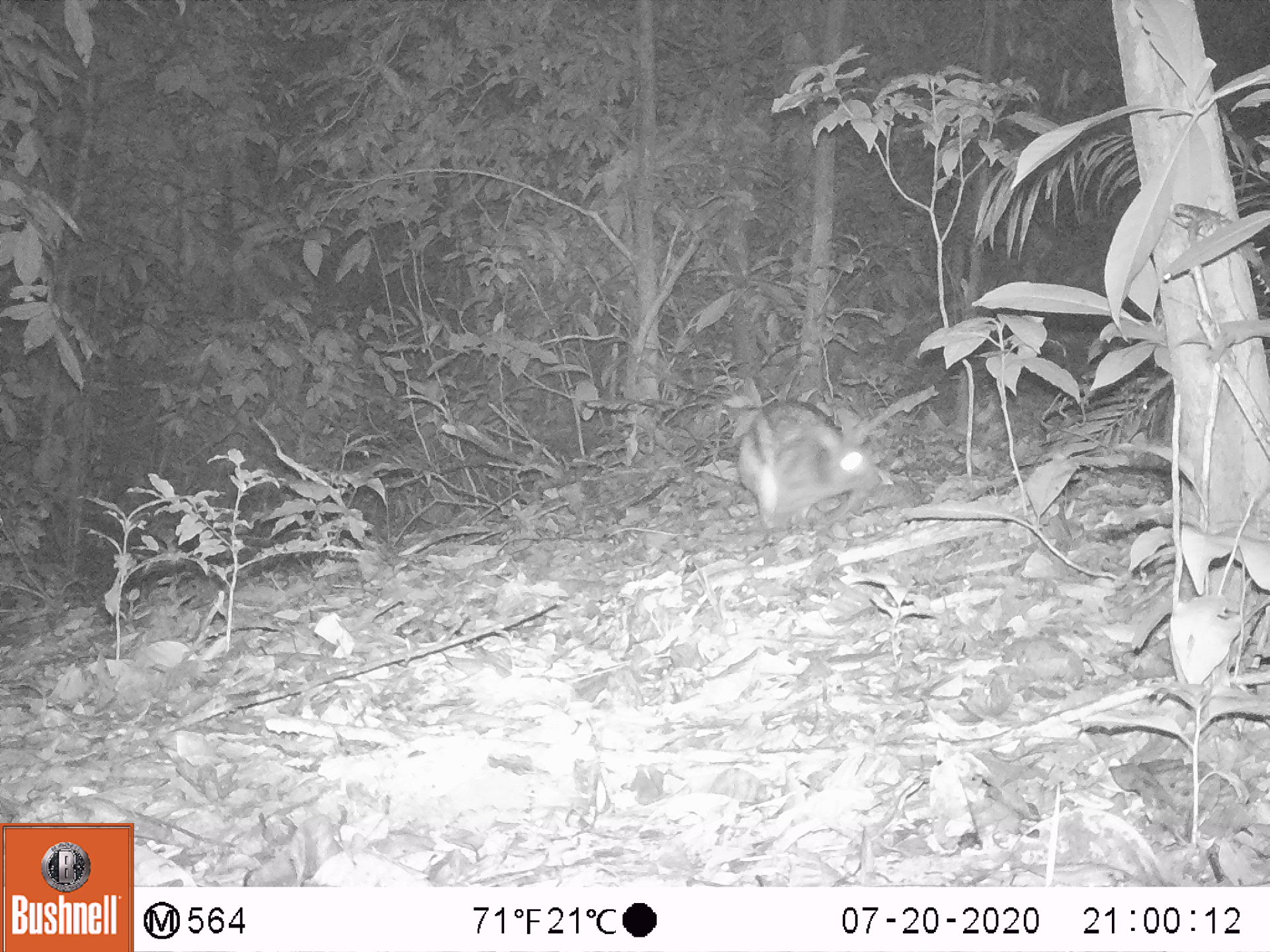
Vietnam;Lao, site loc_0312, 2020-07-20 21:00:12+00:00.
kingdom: Animalia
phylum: Chordata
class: Mammalia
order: Lagomorpha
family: Leporidae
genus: Nesolagus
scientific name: Nesolagus timminsi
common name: annamite striped rabbit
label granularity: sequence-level